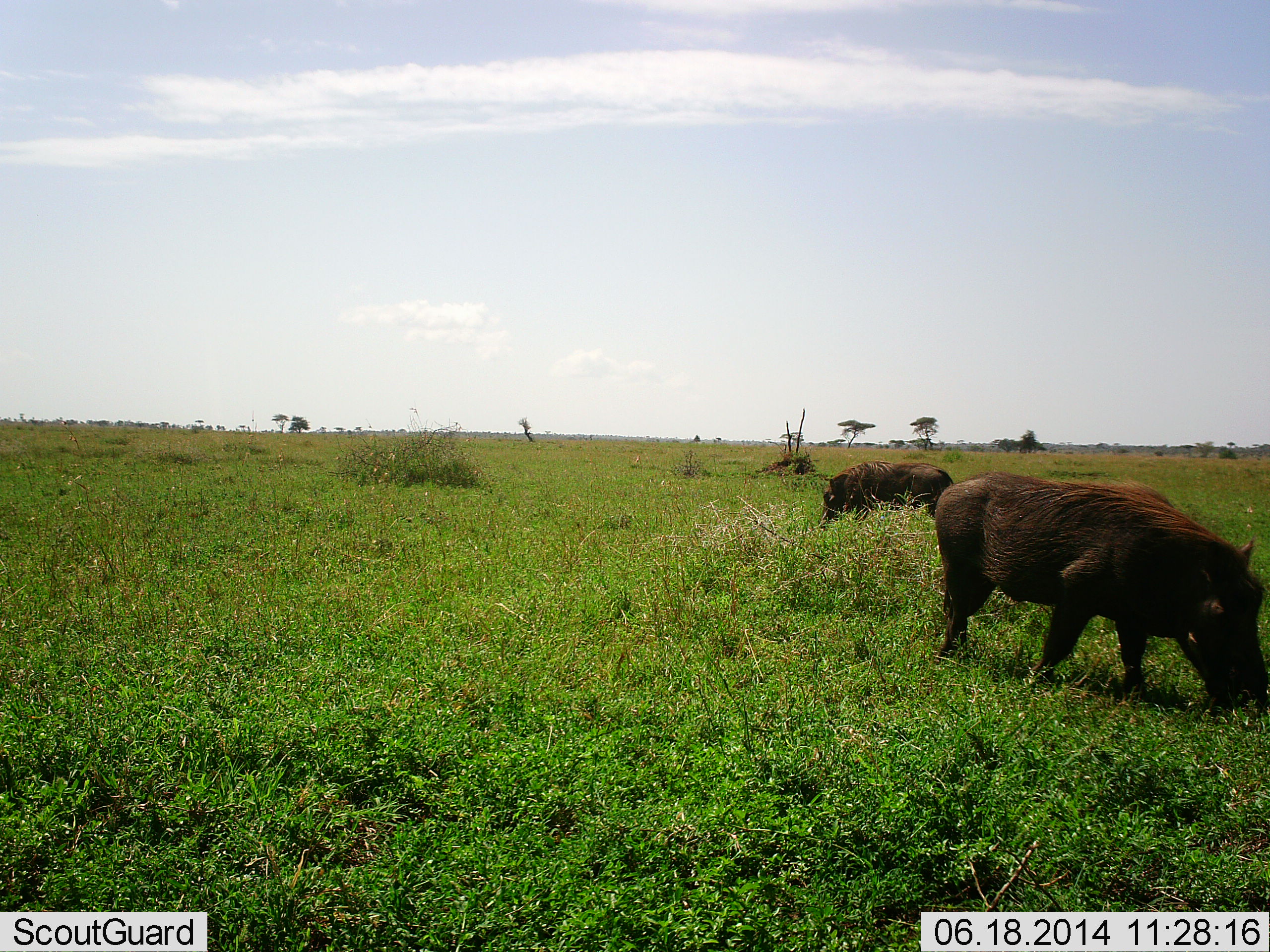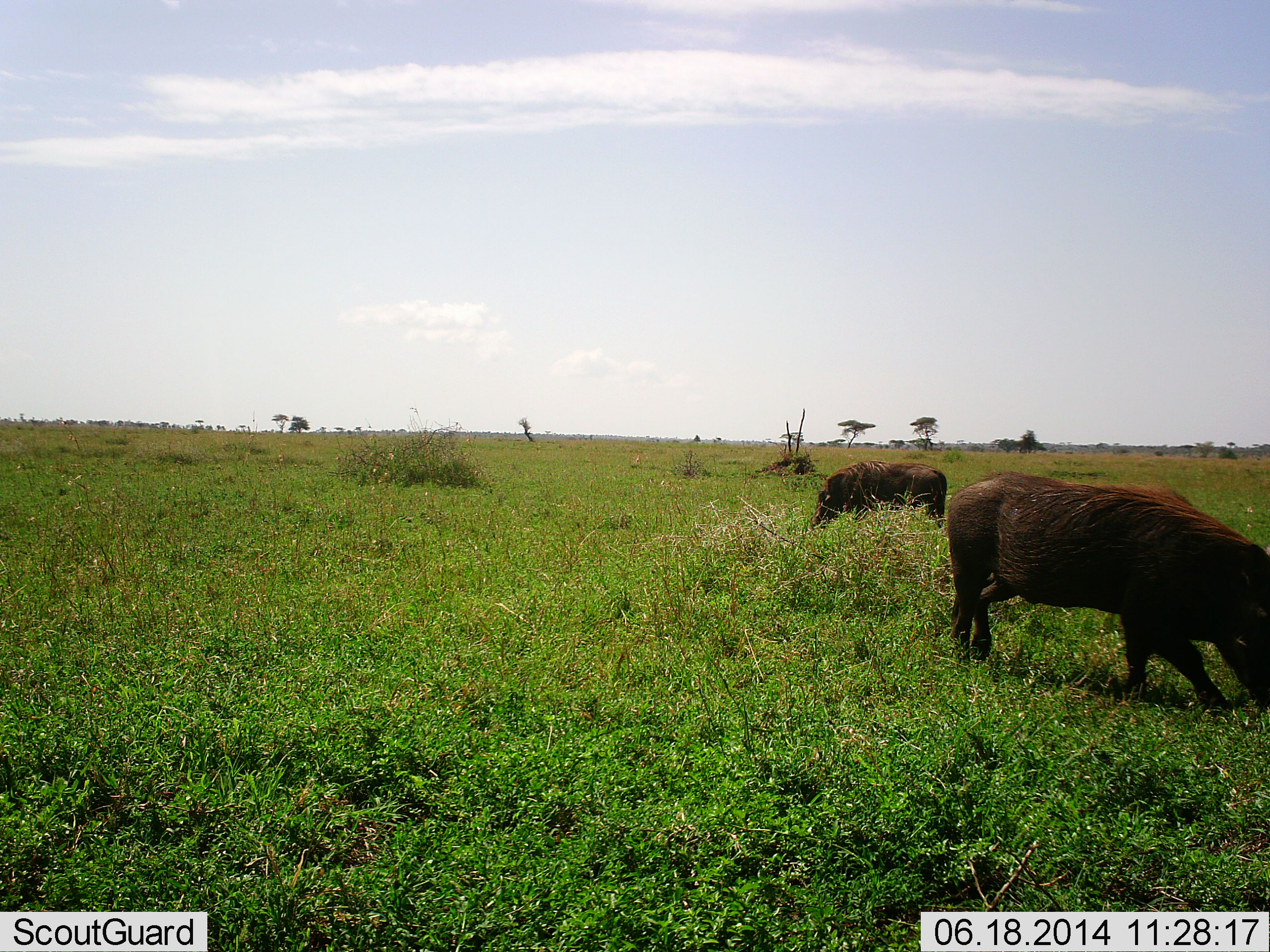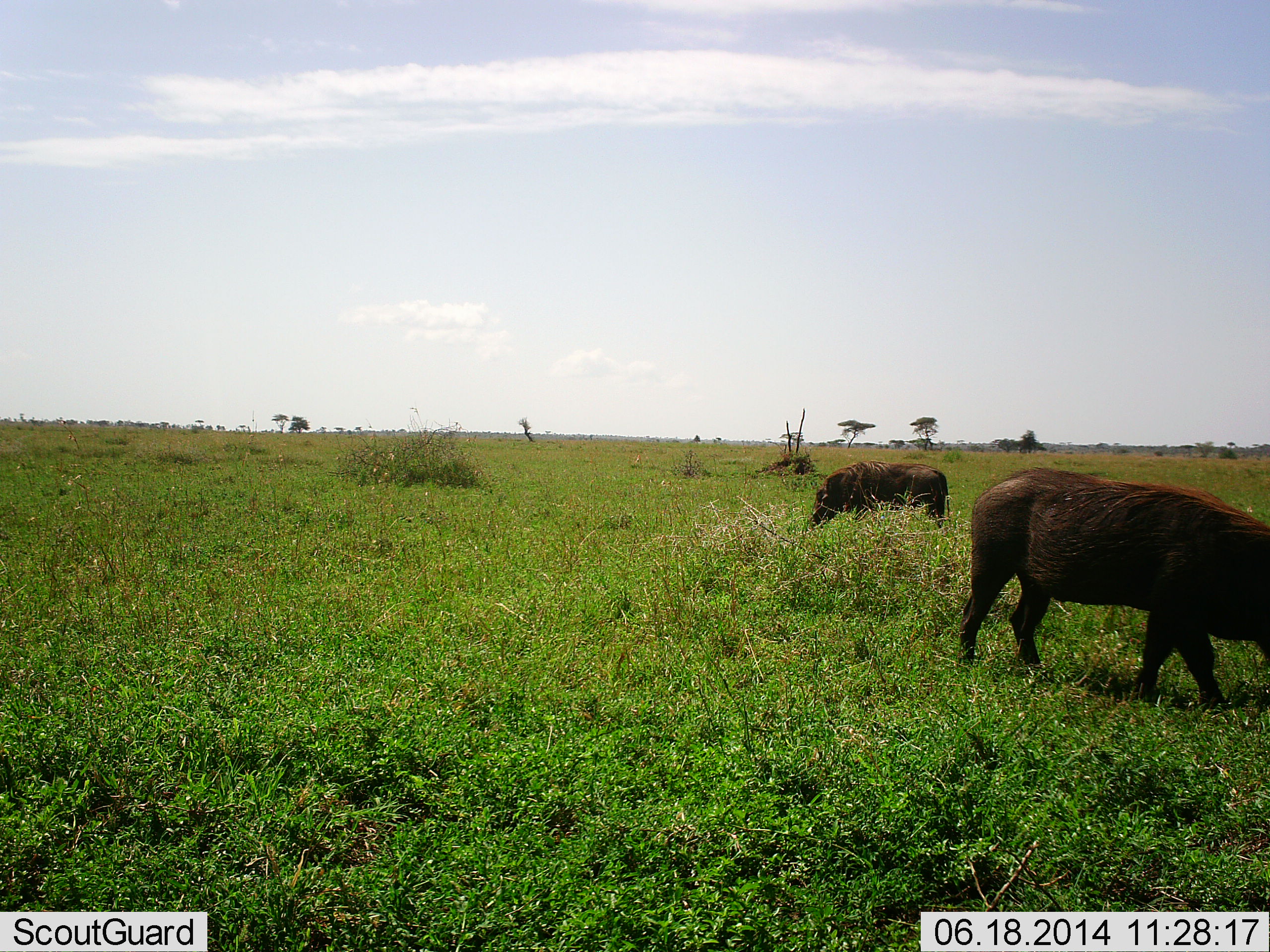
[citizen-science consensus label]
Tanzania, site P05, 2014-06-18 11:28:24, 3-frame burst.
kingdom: Animalia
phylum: Chordata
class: Mammalia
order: Artiodactyla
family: Suidae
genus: Phacochoerus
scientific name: Phacochoerus africanus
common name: warthog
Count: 2.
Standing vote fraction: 30%.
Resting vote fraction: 0%.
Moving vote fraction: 30%.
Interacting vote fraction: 0%.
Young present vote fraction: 0%.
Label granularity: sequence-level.